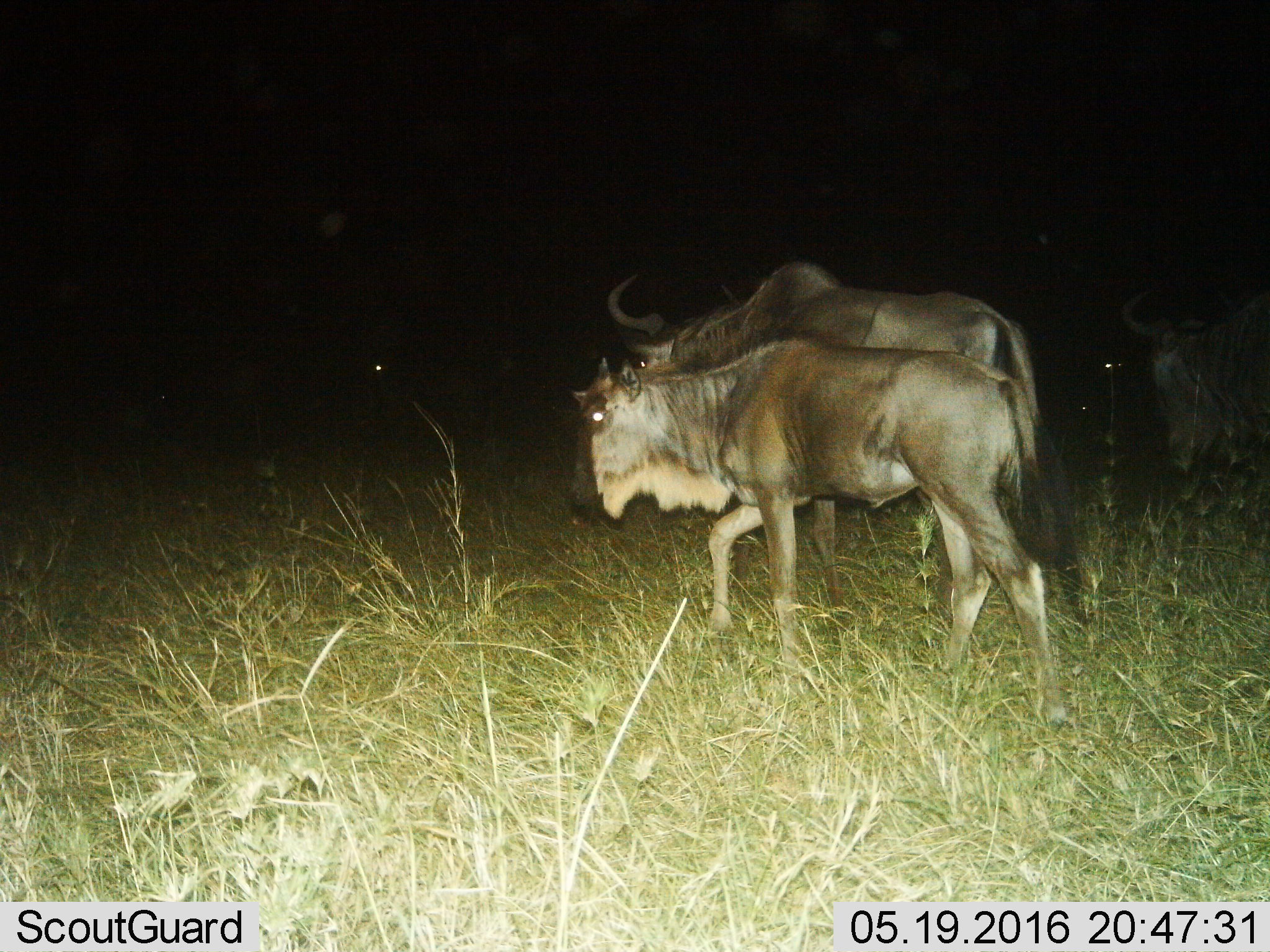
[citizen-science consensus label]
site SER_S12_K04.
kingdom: Animalia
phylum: Chordata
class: Mammalia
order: Artiodactyla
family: Bovidae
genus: Connochaetes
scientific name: Connochaetes taurinus taurinus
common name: blue wildebeest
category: wildebeestblue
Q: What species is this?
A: Wildebeestblue (blue wildebeest) (Connochaetes taurinus taurinus).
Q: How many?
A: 3.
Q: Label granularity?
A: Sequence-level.